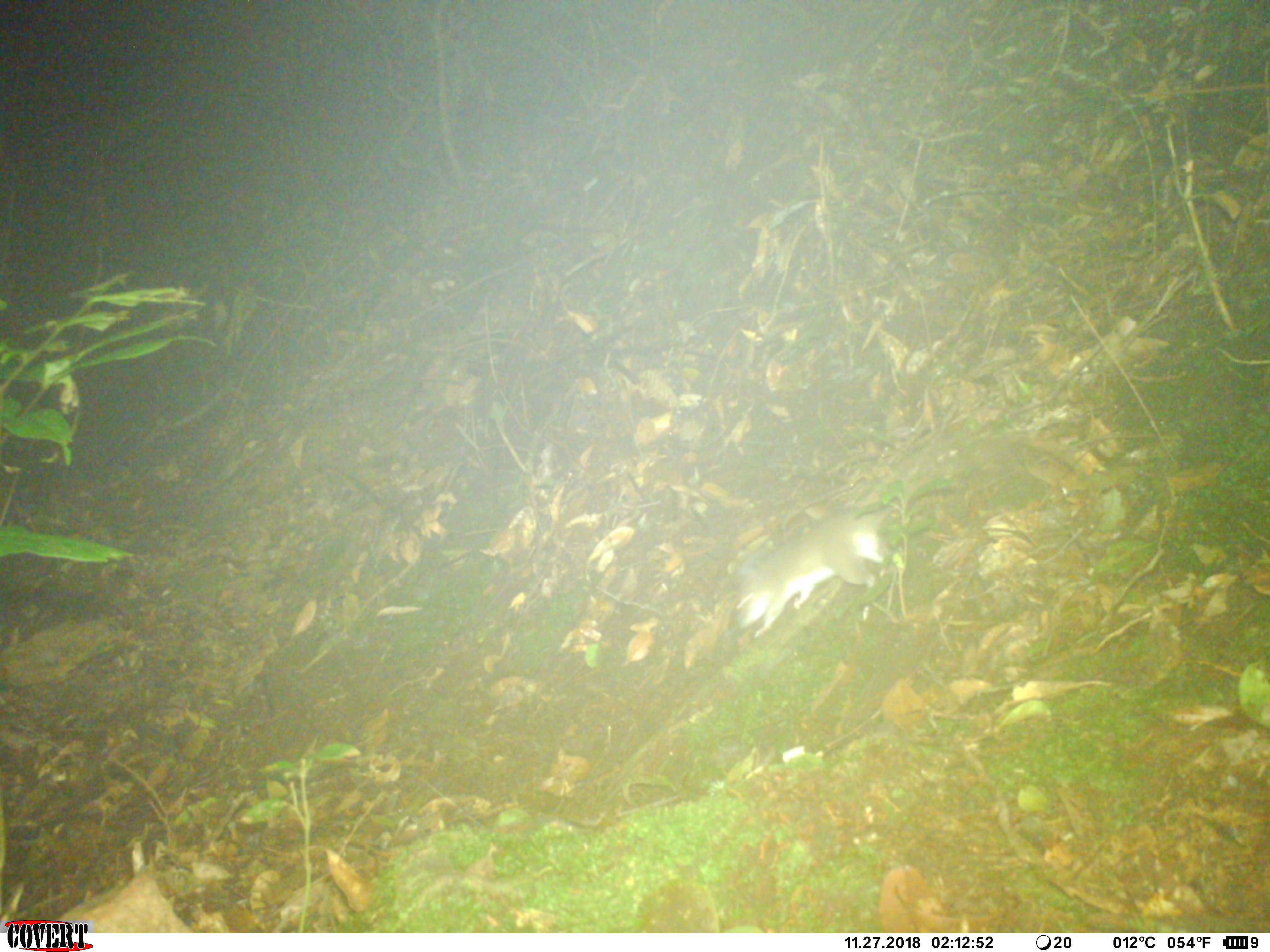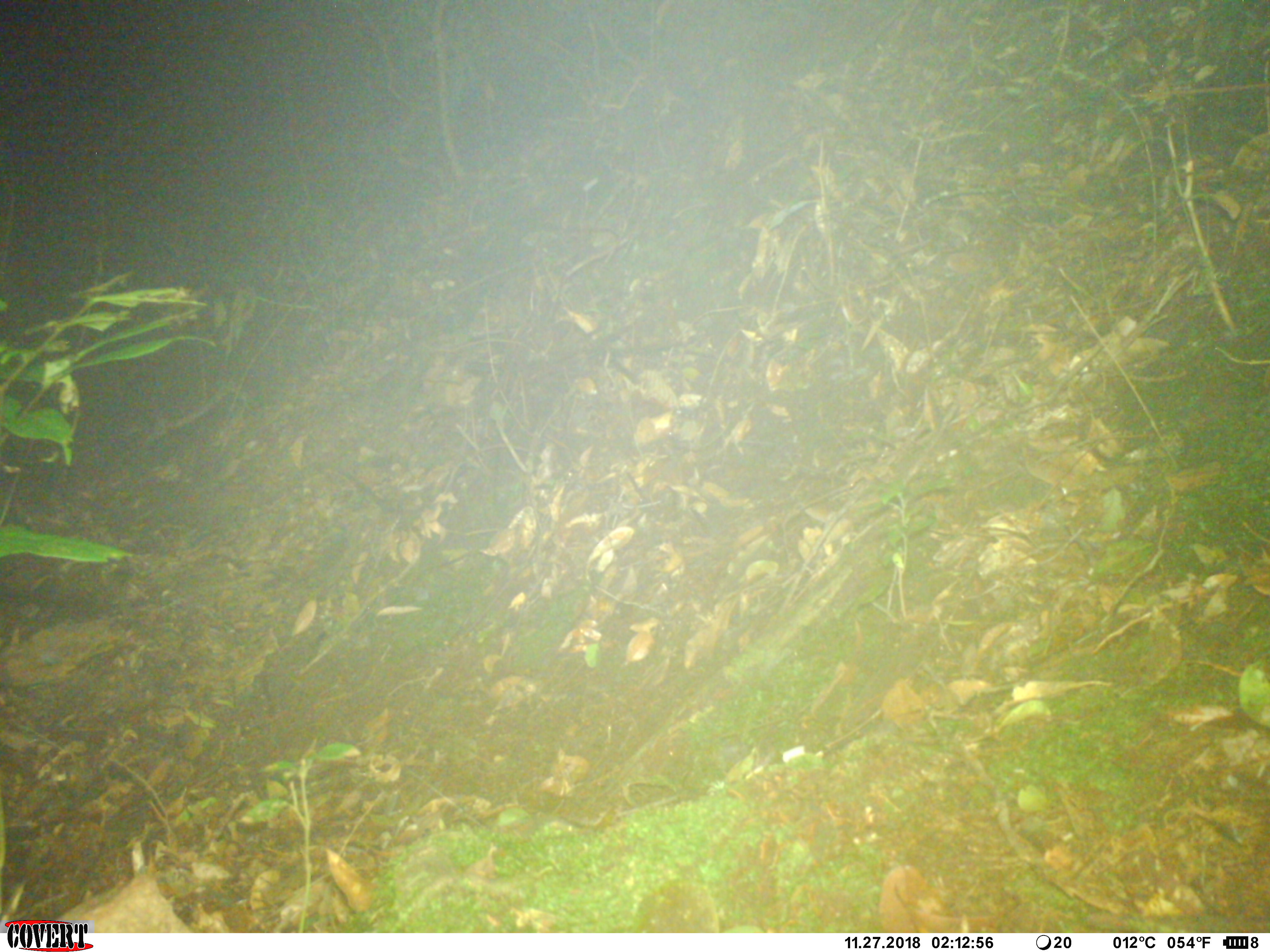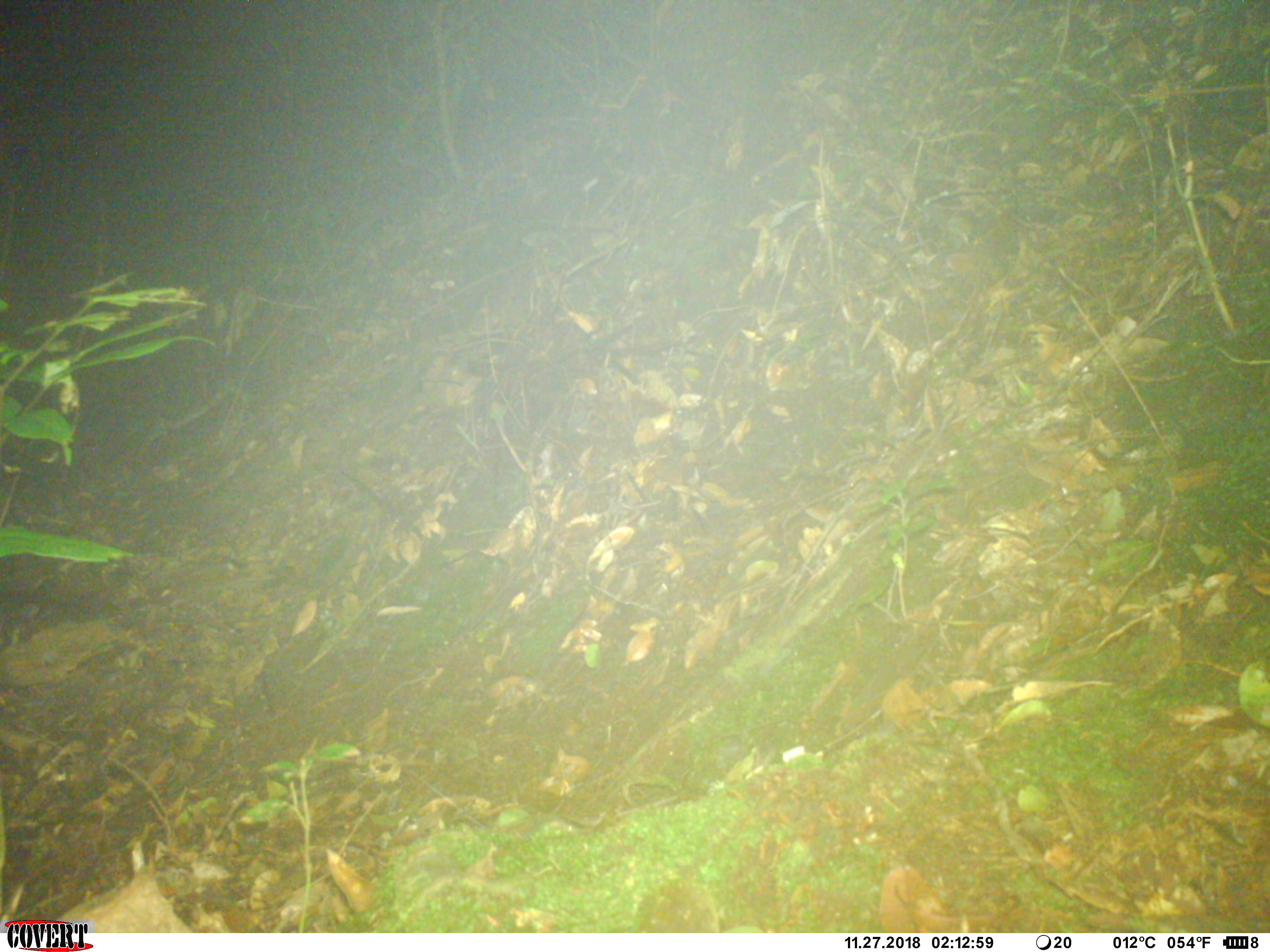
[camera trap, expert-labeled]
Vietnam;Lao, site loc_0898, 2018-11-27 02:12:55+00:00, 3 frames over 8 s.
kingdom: Animalia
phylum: Chordata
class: Mammalia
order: Rodentia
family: Muridae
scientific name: Muridae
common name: old-world mice and rats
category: unidentified murid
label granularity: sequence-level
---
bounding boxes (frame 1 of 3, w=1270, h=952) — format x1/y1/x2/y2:
unidentified murid: 727/401/959/639